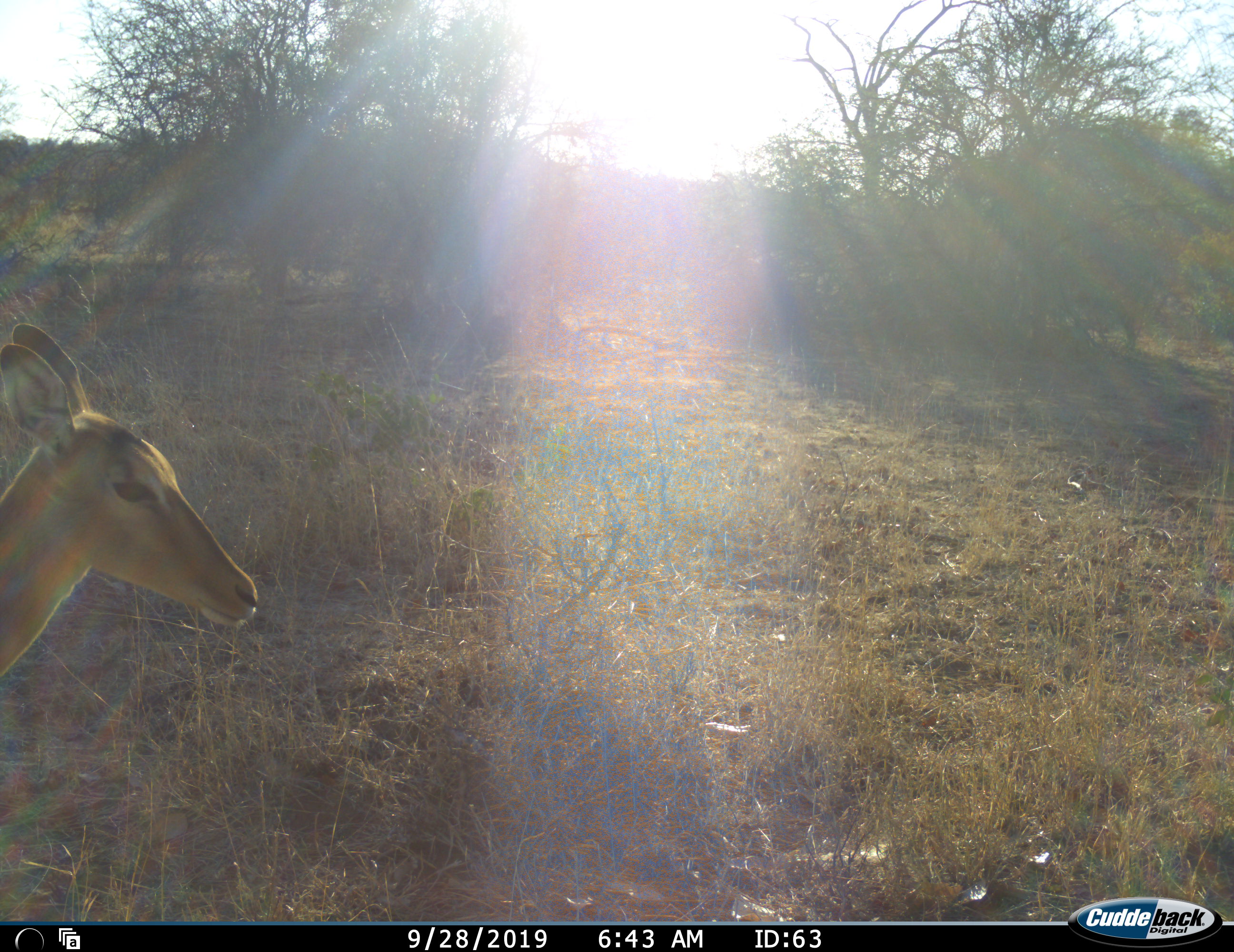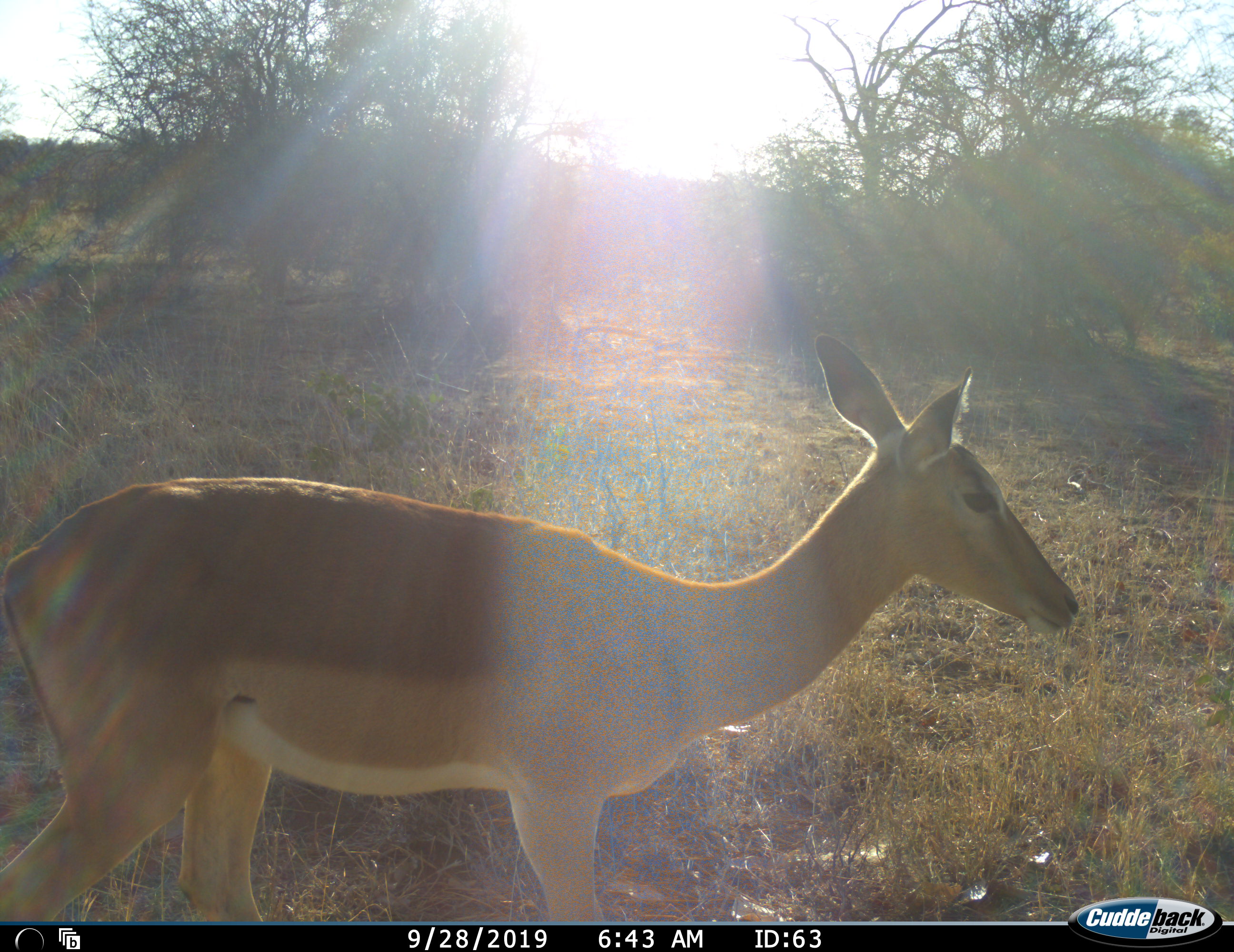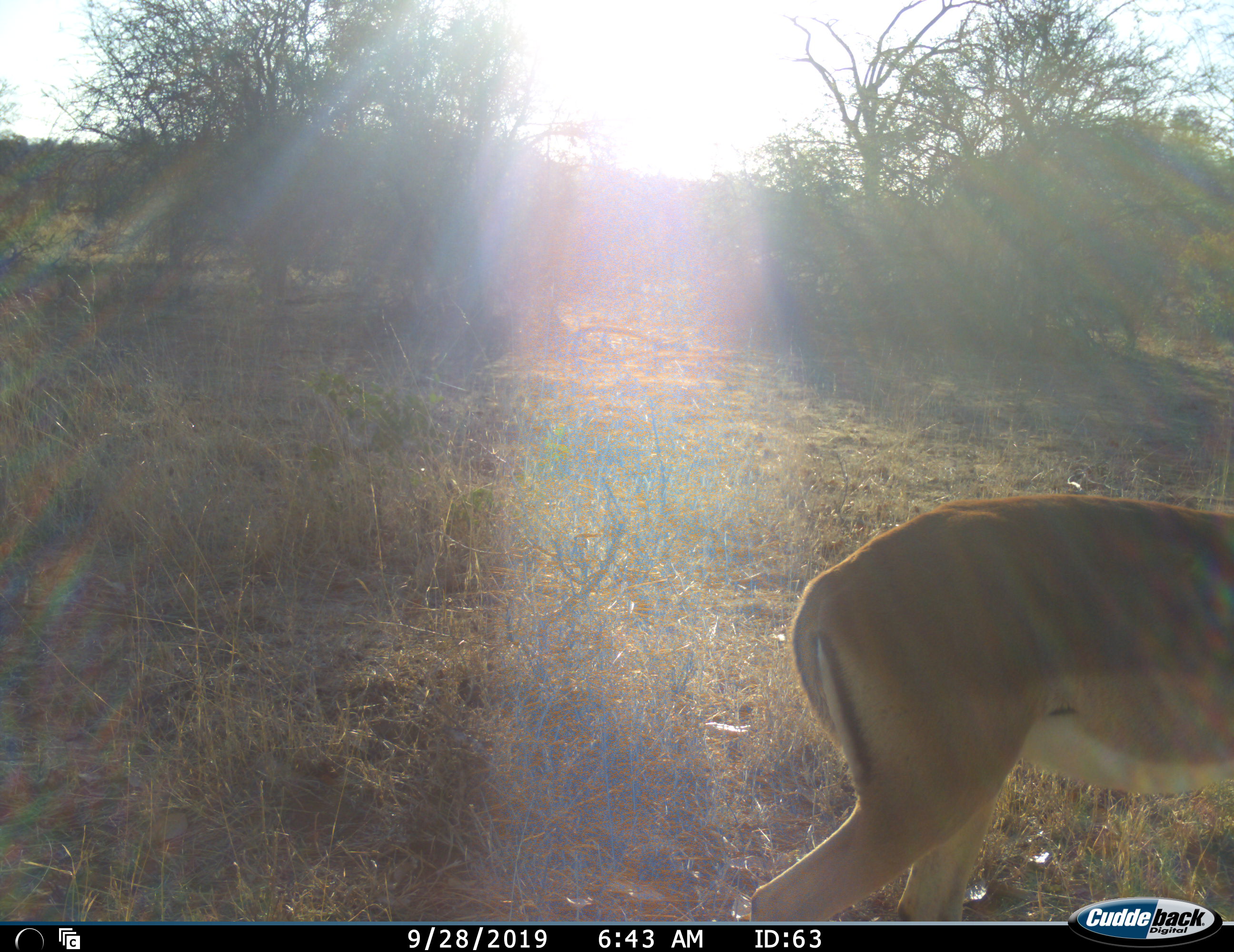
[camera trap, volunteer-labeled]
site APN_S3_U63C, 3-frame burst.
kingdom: Animalia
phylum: Chordata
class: Mammalia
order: Artiodactyla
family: Bovidae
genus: Aepyceros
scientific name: Aepyceros melampus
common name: impala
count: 1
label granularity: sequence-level